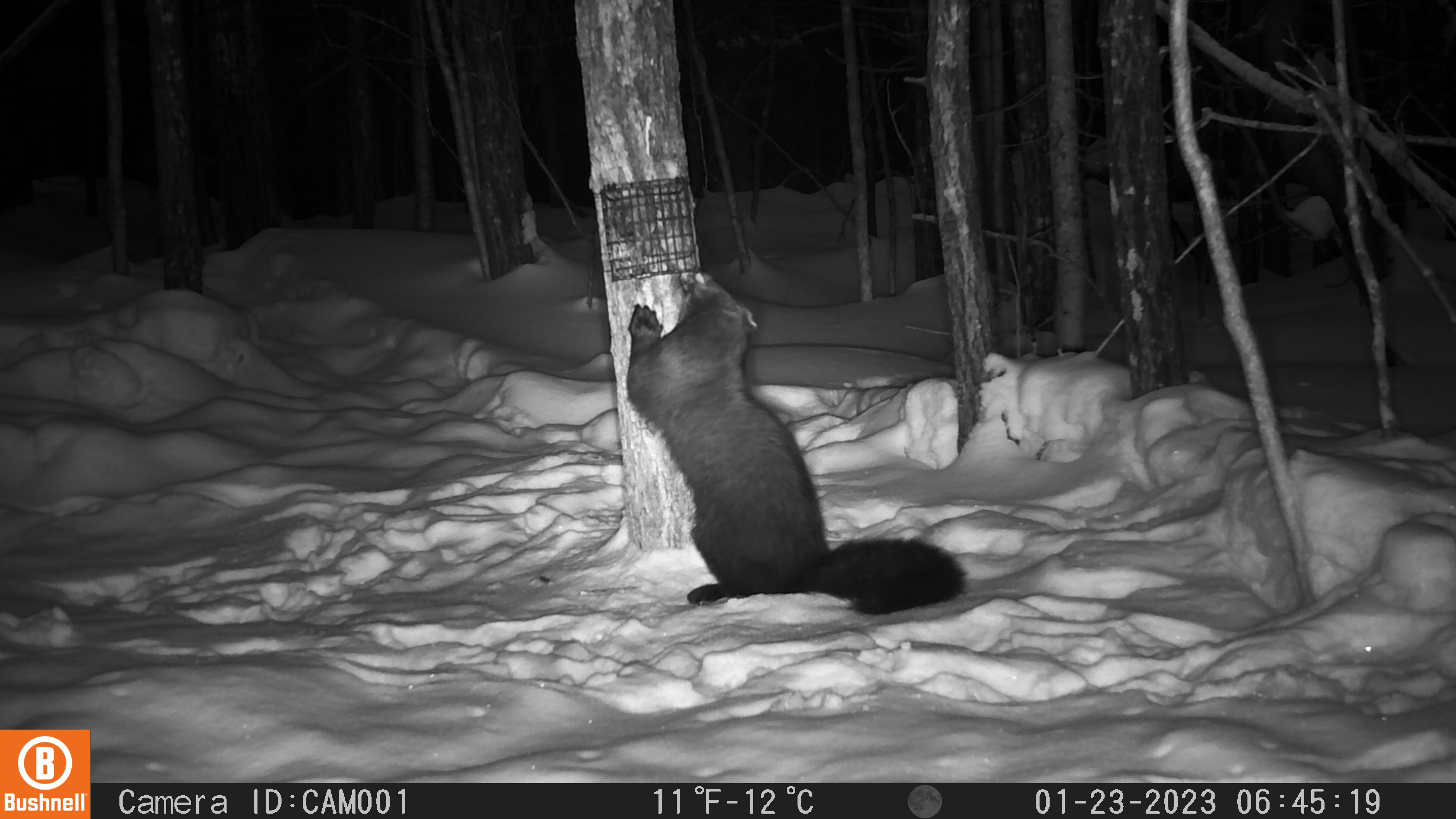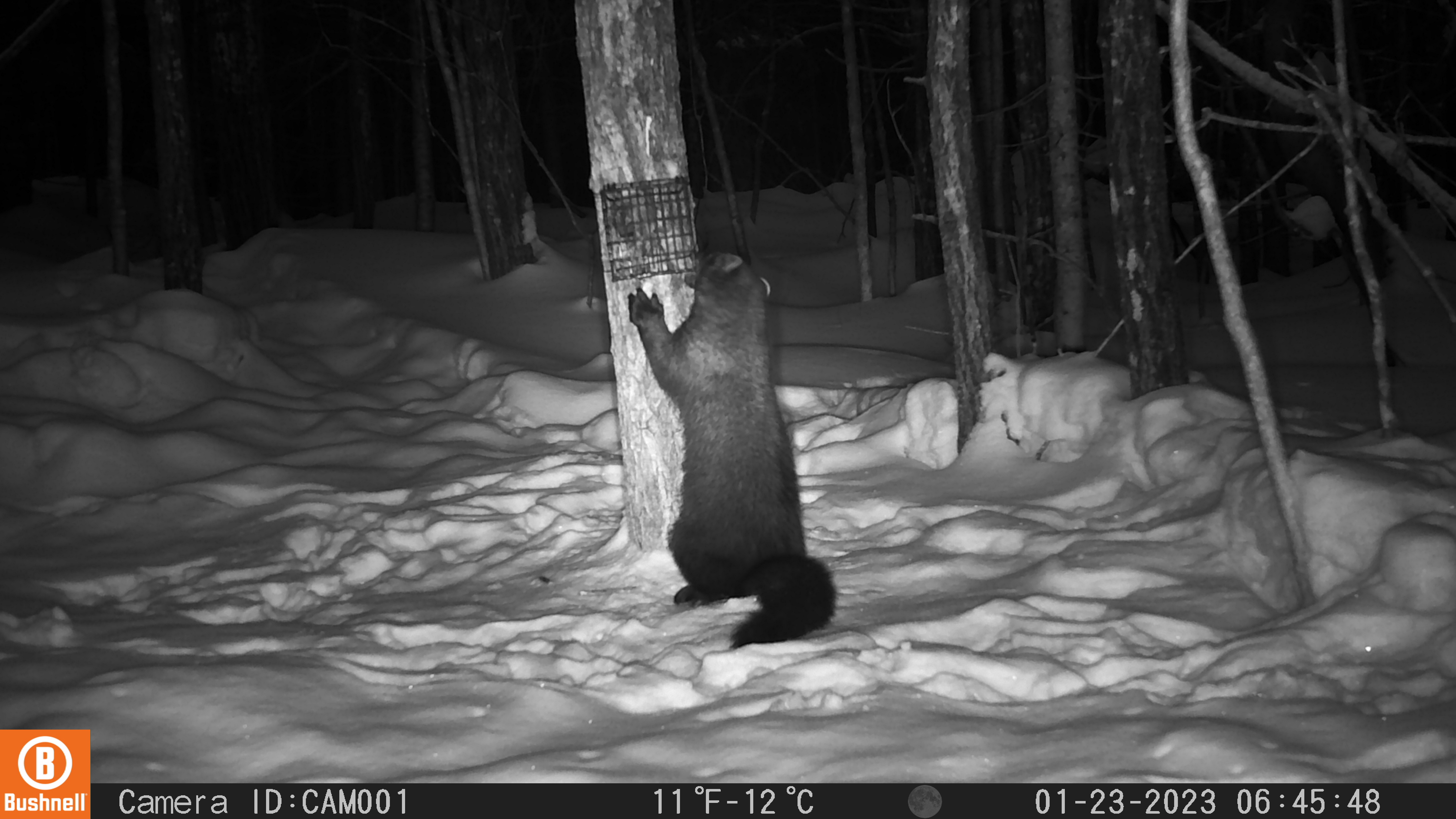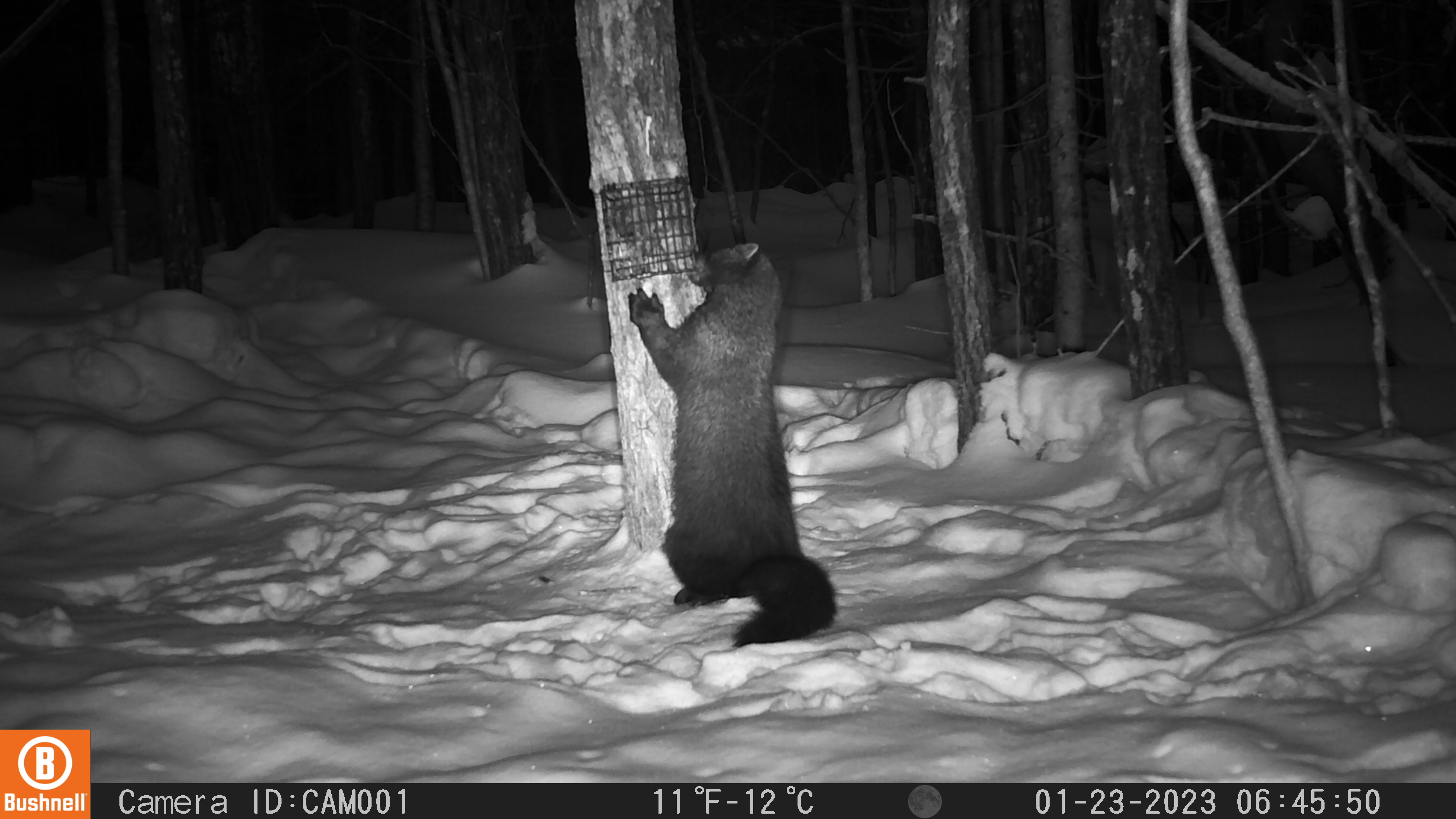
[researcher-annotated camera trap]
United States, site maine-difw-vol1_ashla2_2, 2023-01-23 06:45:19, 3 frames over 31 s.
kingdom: Animalia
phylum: Chordata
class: Mammalia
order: Carnivora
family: Mustelidae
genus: Pekania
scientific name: Pekania pennanti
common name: fisher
Fisher (Pekania pennanti).